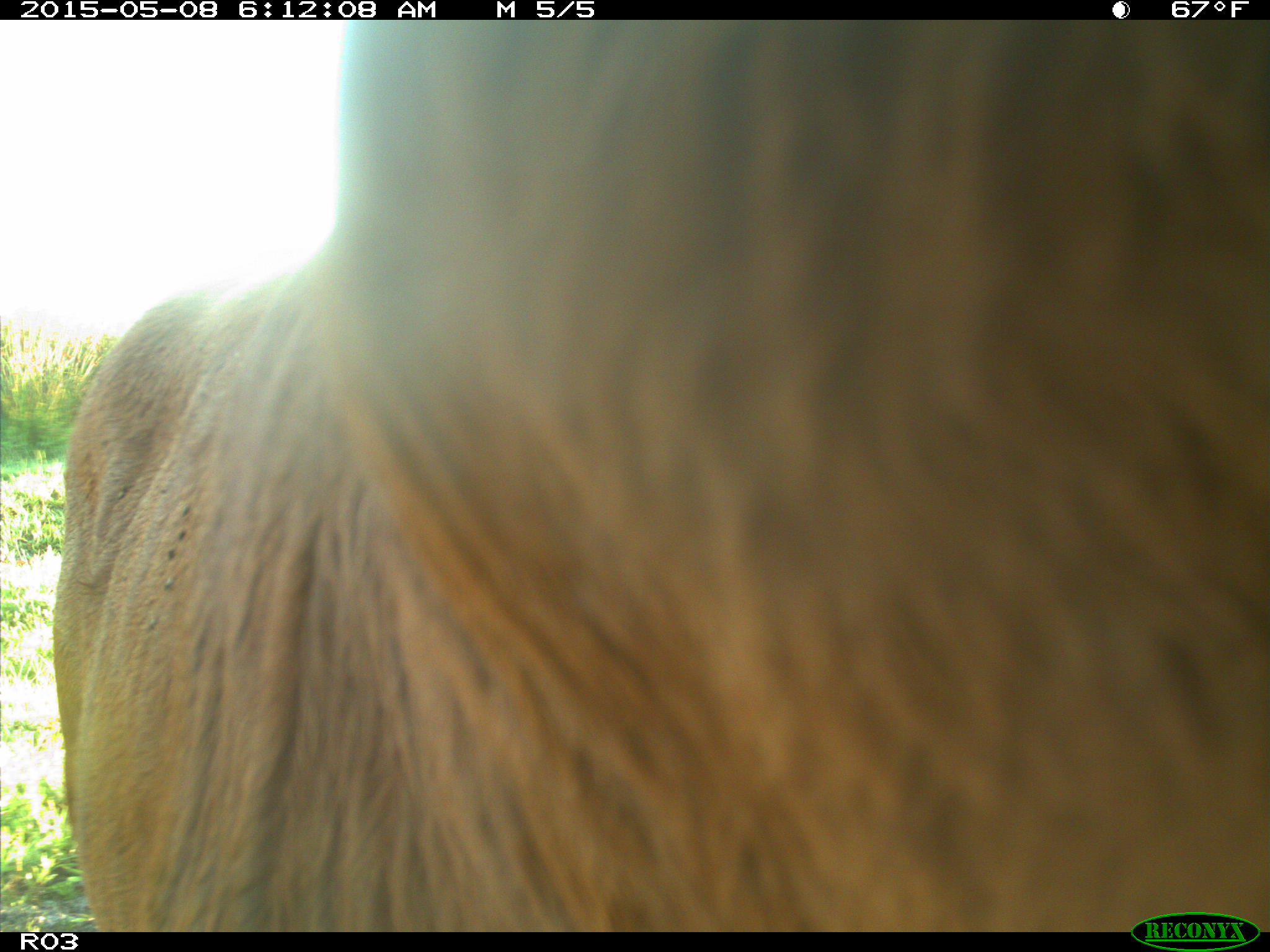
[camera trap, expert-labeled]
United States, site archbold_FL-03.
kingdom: Animalia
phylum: Chordata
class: Mammalia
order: Artiodactyla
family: Bovidae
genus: Bos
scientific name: Bos taurus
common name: domestic cow